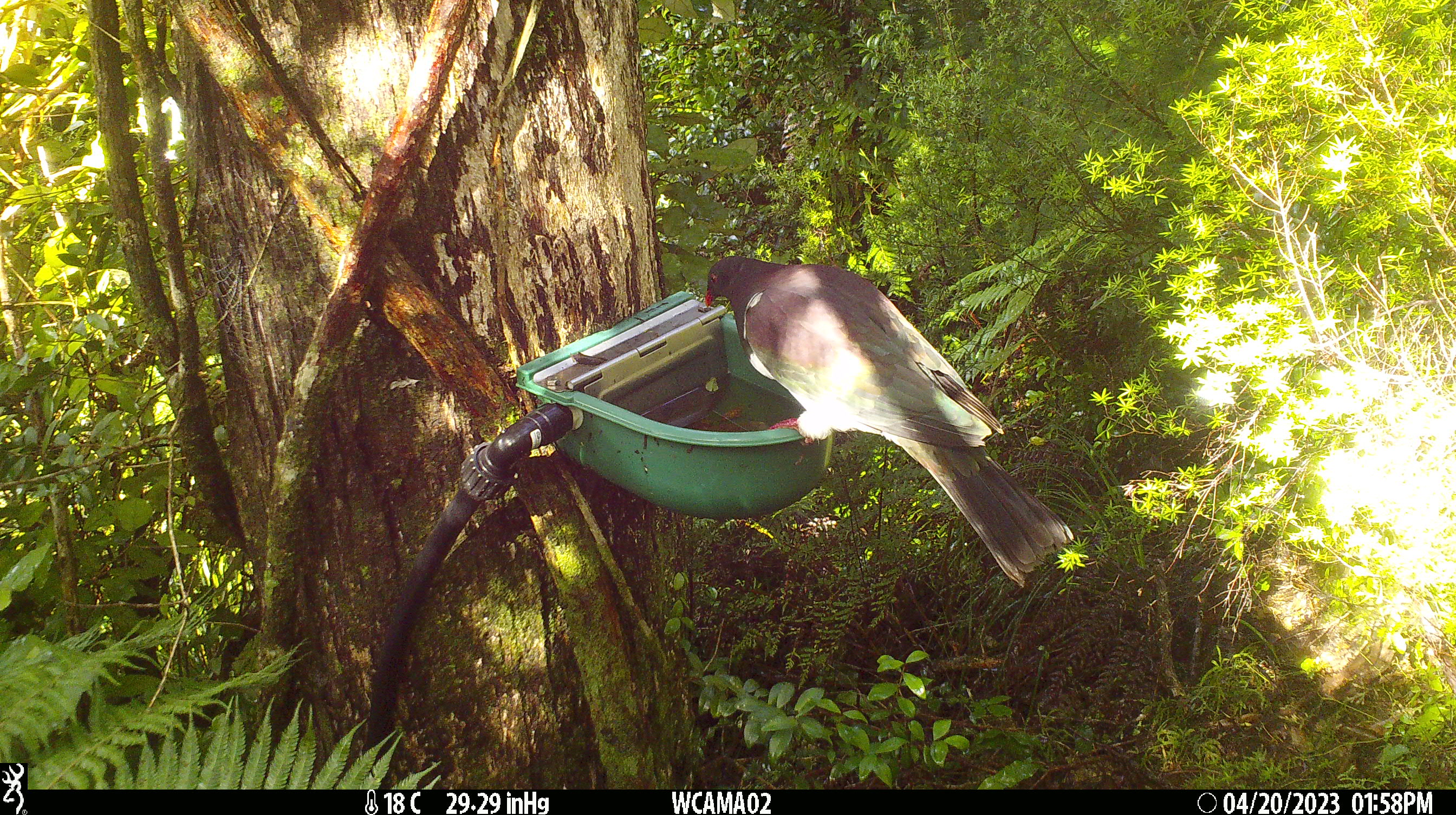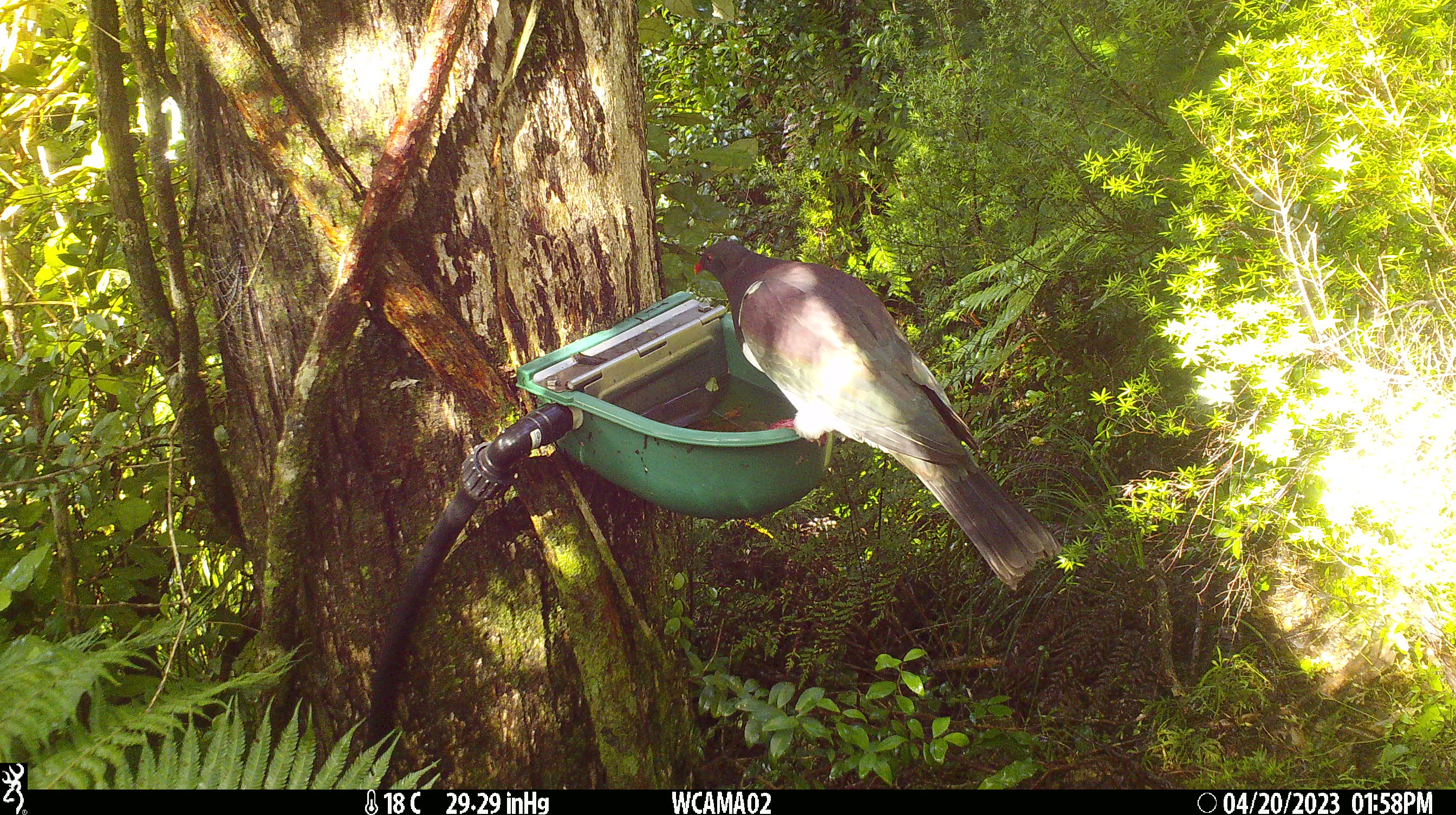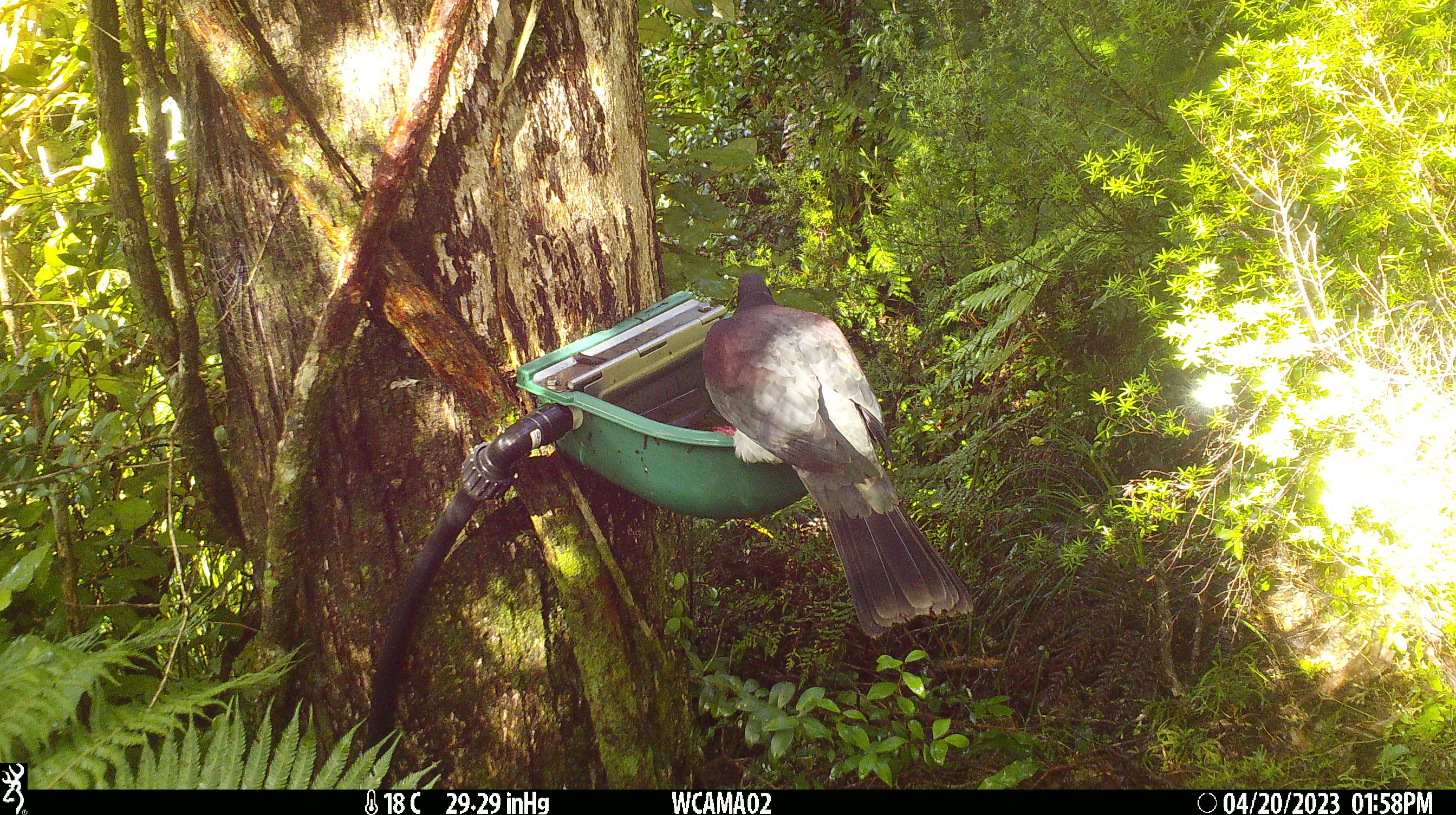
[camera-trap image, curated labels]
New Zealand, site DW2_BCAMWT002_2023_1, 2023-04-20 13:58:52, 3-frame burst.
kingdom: Animalia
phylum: Chordata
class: Aves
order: Columbiformes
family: Columbidae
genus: Hemiphaga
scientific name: Hemiphaga novaeseelandiae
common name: new zealand pigeon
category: kereru